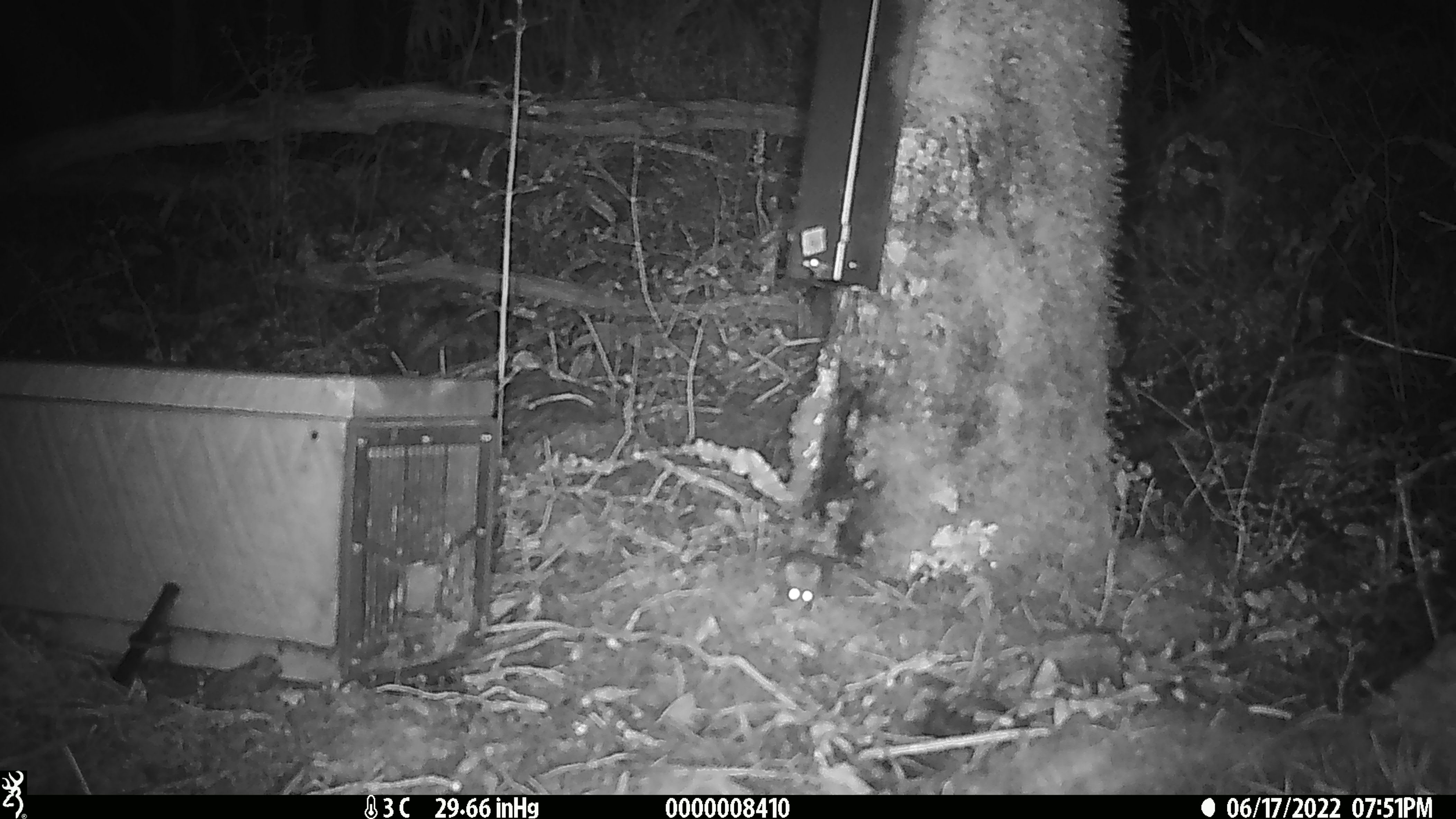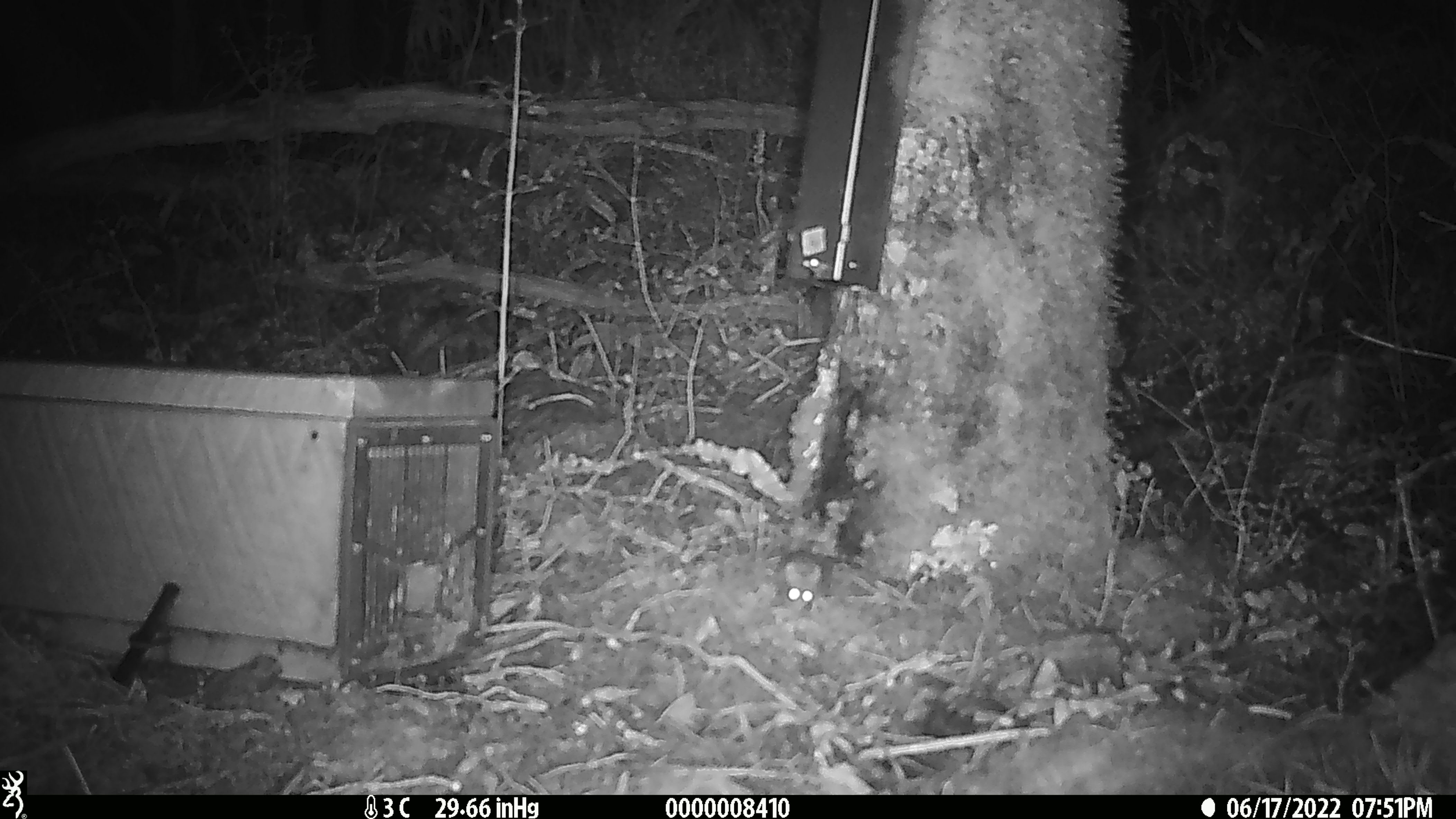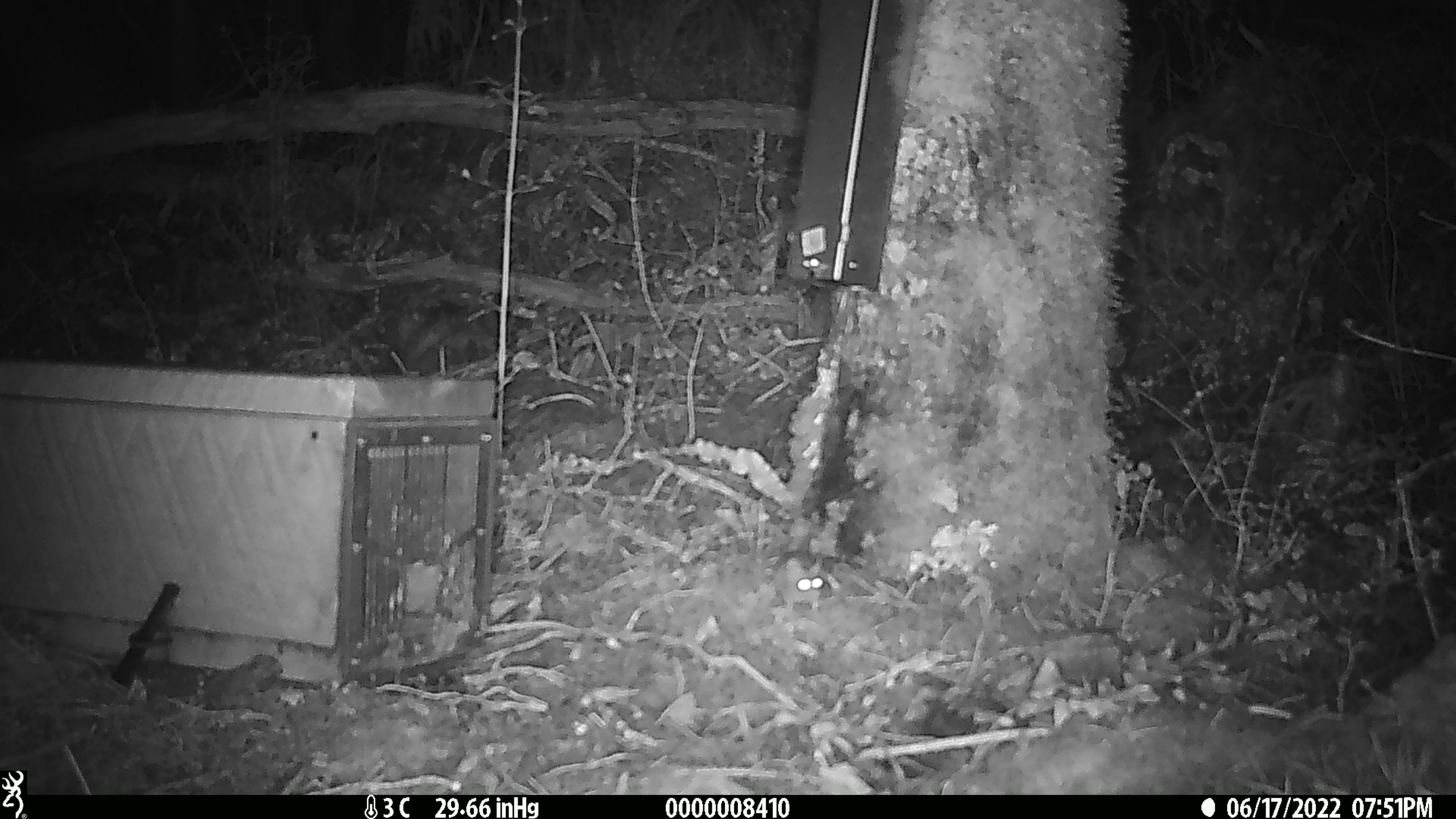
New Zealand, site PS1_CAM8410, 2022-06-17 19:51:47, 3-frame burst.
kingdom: Animalia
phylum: Chordata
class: Mammalia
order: Rodentia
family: Muridae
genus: Mus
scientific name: Mus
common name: mouse